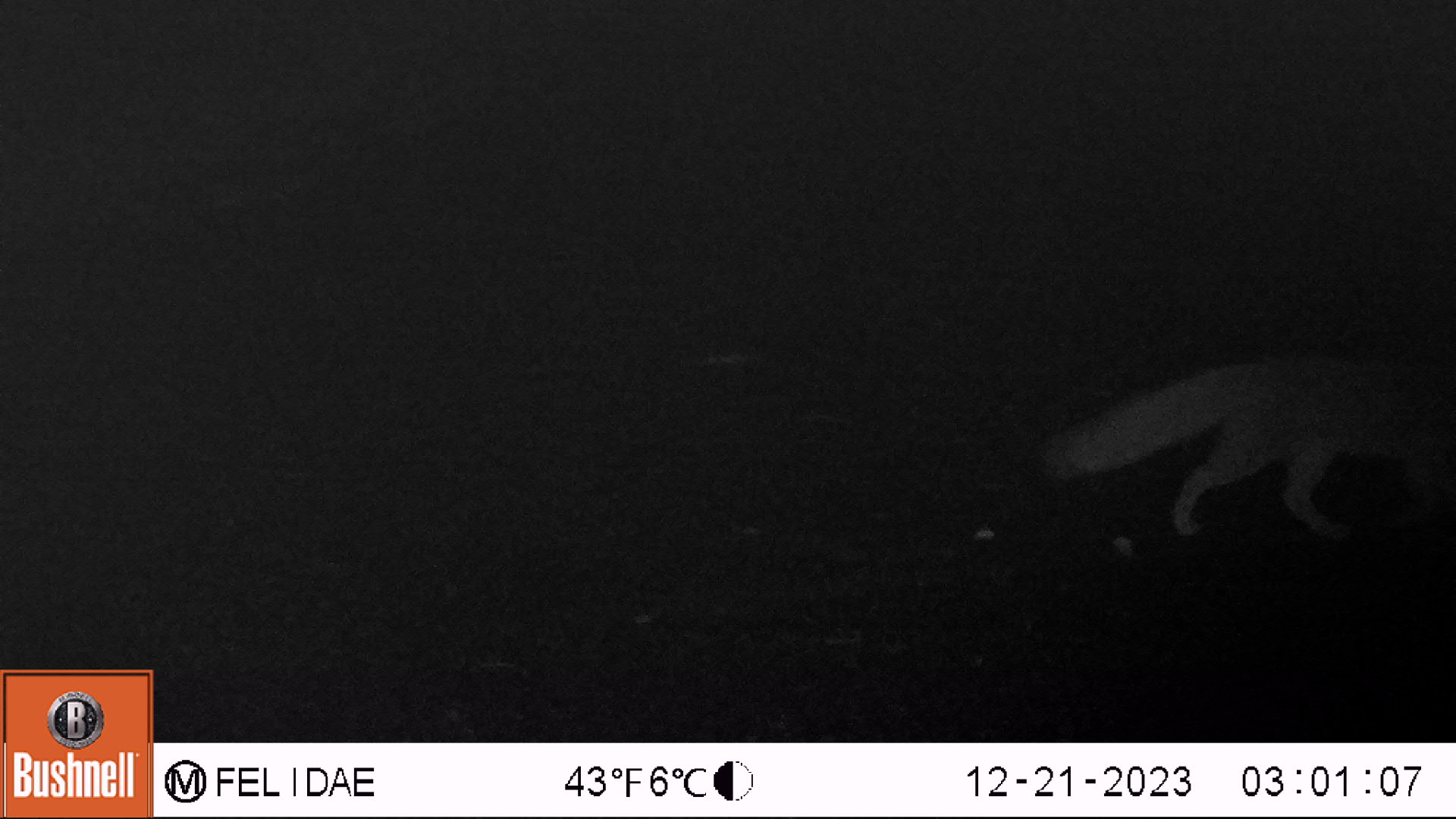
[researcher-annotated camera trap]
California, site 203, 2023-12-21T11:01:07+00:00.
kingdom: Animalia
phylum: Chordata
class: Mammalia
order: Carnivora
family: Canidae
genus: Urocyon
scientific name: Urocyon cinereoargenteus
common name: gray fox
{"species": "gray fox (Urocyon cinereoargenteus)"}